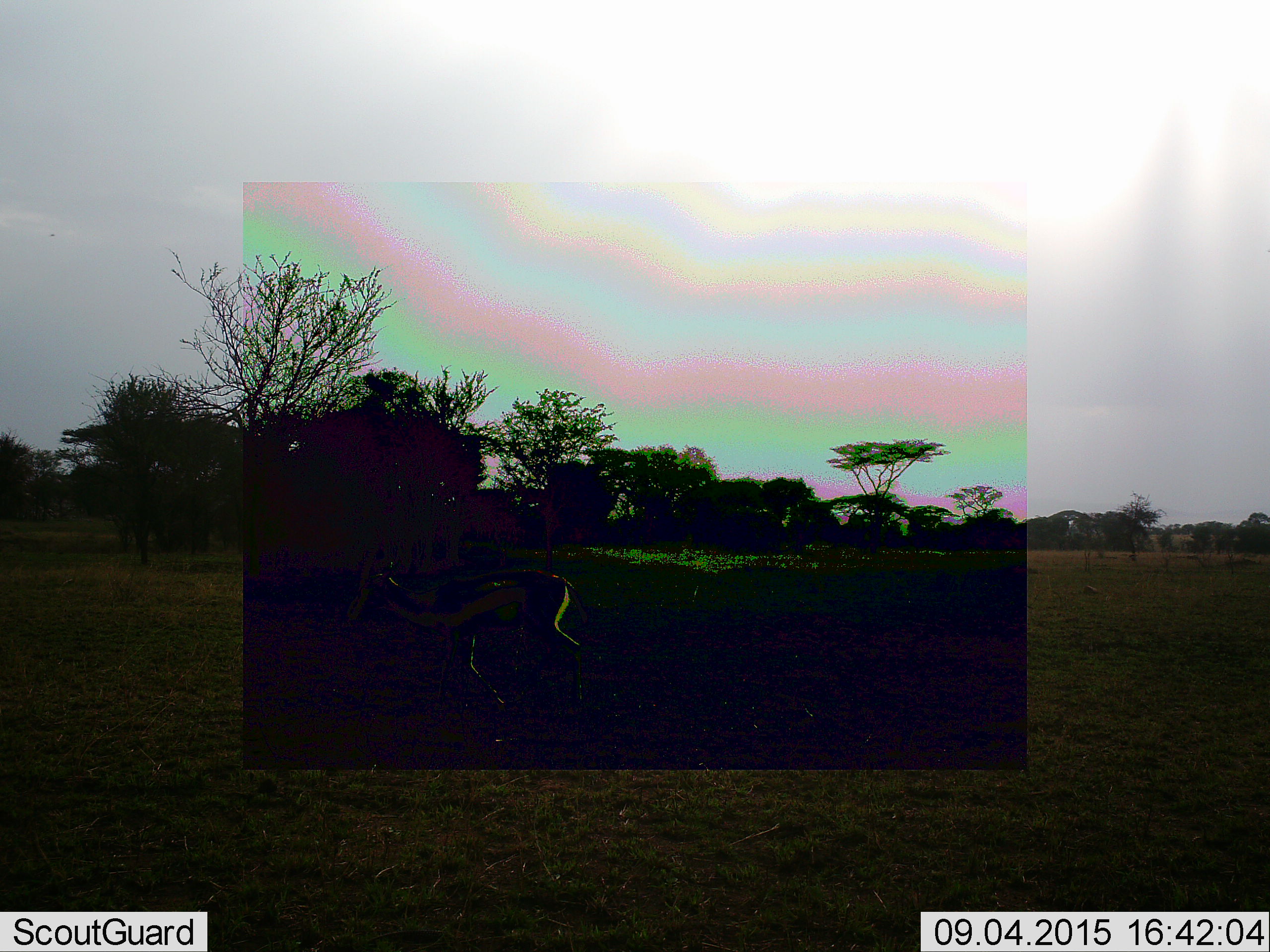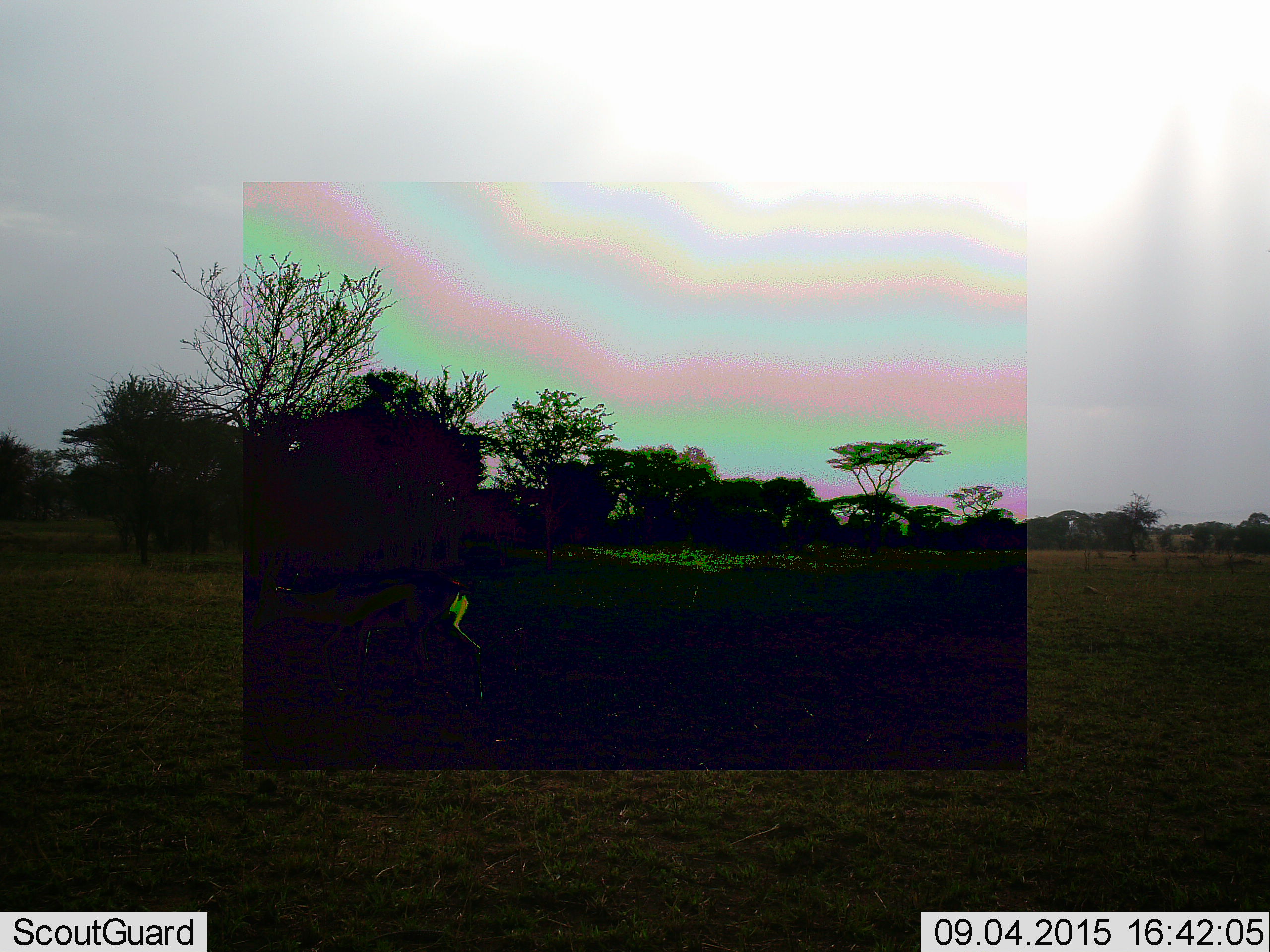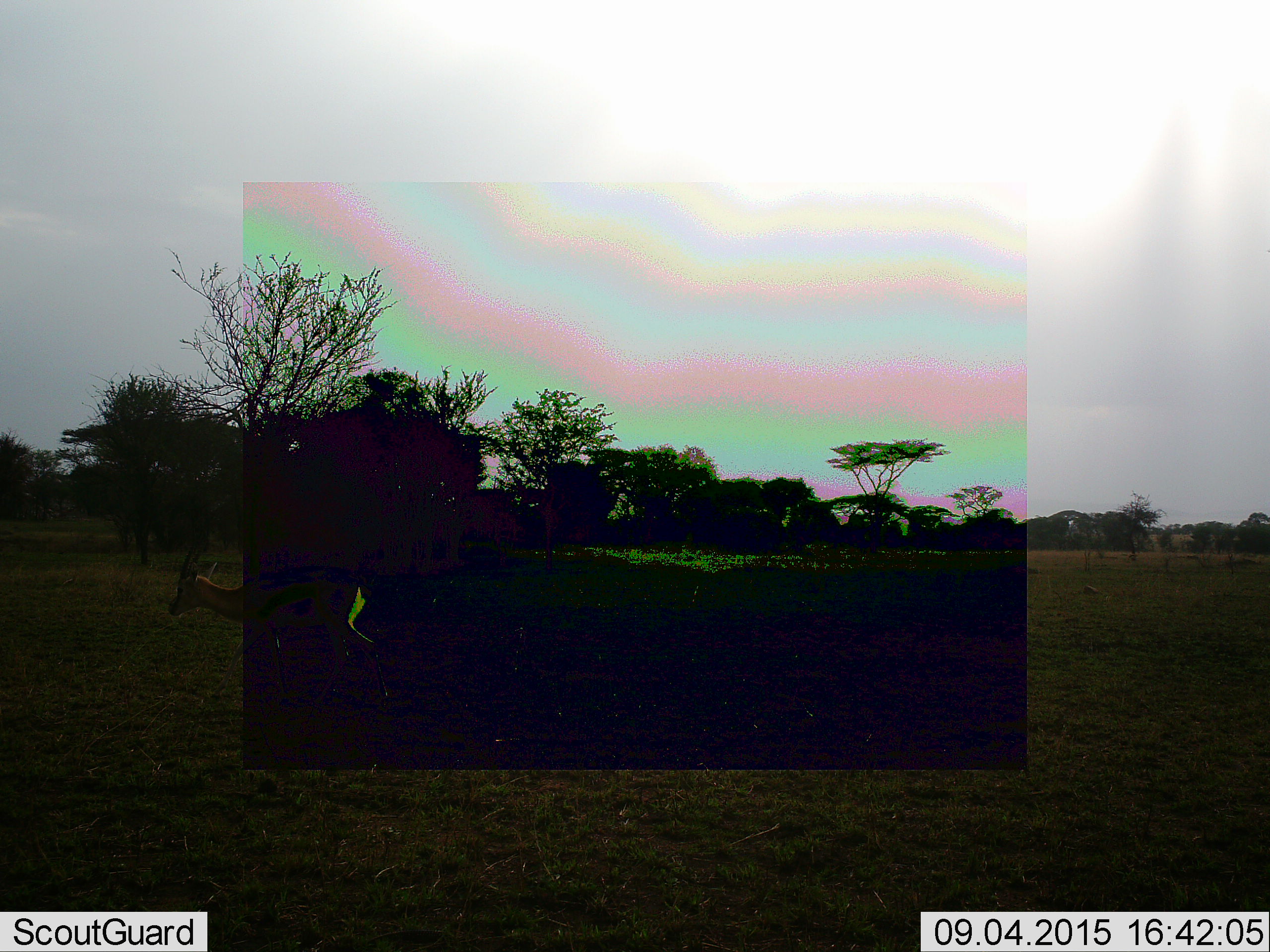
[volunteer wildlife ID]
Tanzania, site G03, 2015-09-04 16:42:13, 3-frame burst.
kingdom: Animalia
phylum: Chordata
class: Mammalia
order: Artiodactyla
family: Bovidae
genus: Eudorcas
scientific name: Eudorcas thomsonii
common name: thomson's gazelle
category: gazellethomsons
Gazellethomsons (thomson's gazelle) (Eudorcas thomsonii), count 1. Behavior (volunteer vote fractions): standing 0%, resting 0%, moving 100%, interacting 0%. Young present (vote fraction): 0%. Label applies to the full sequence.